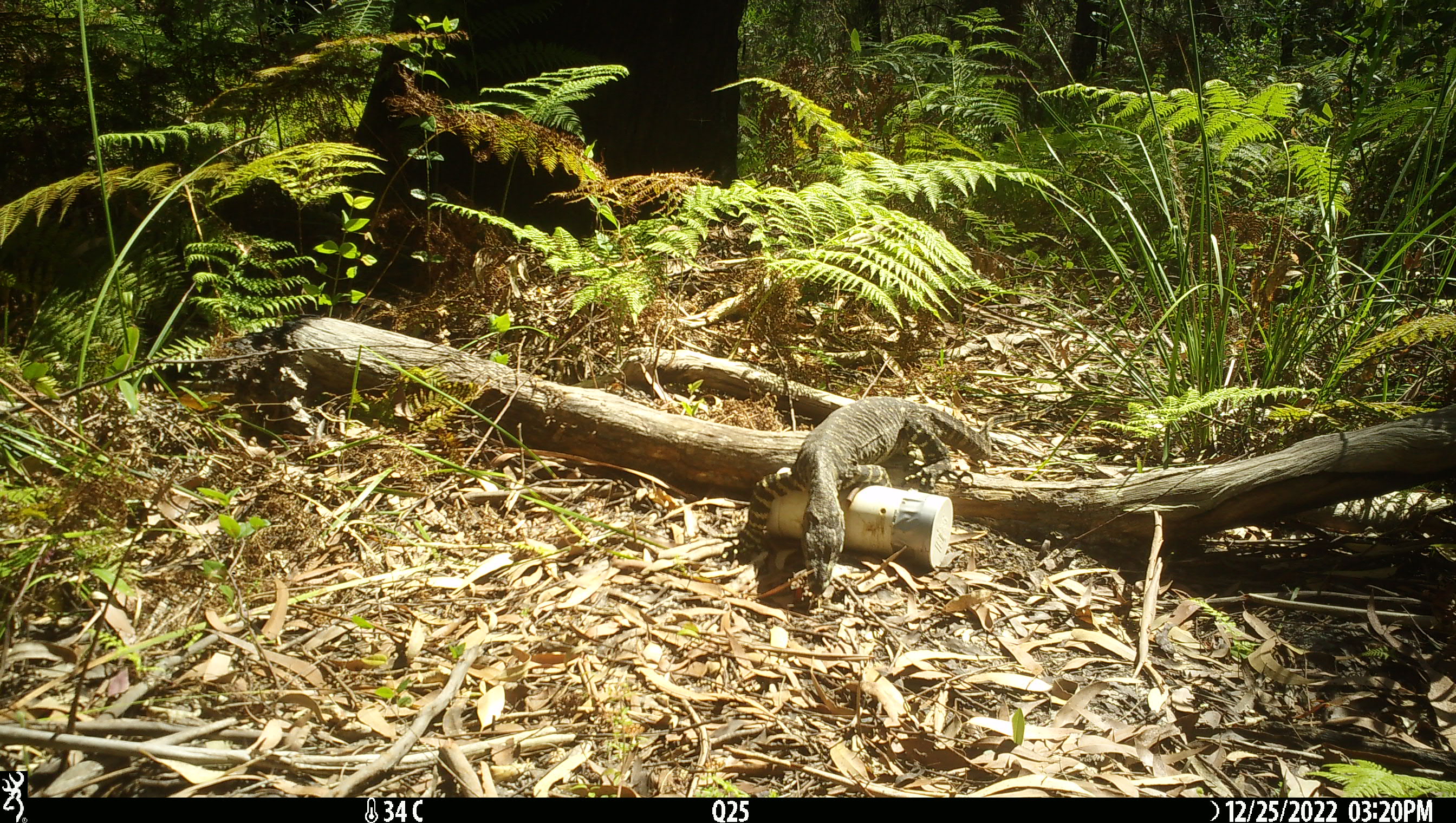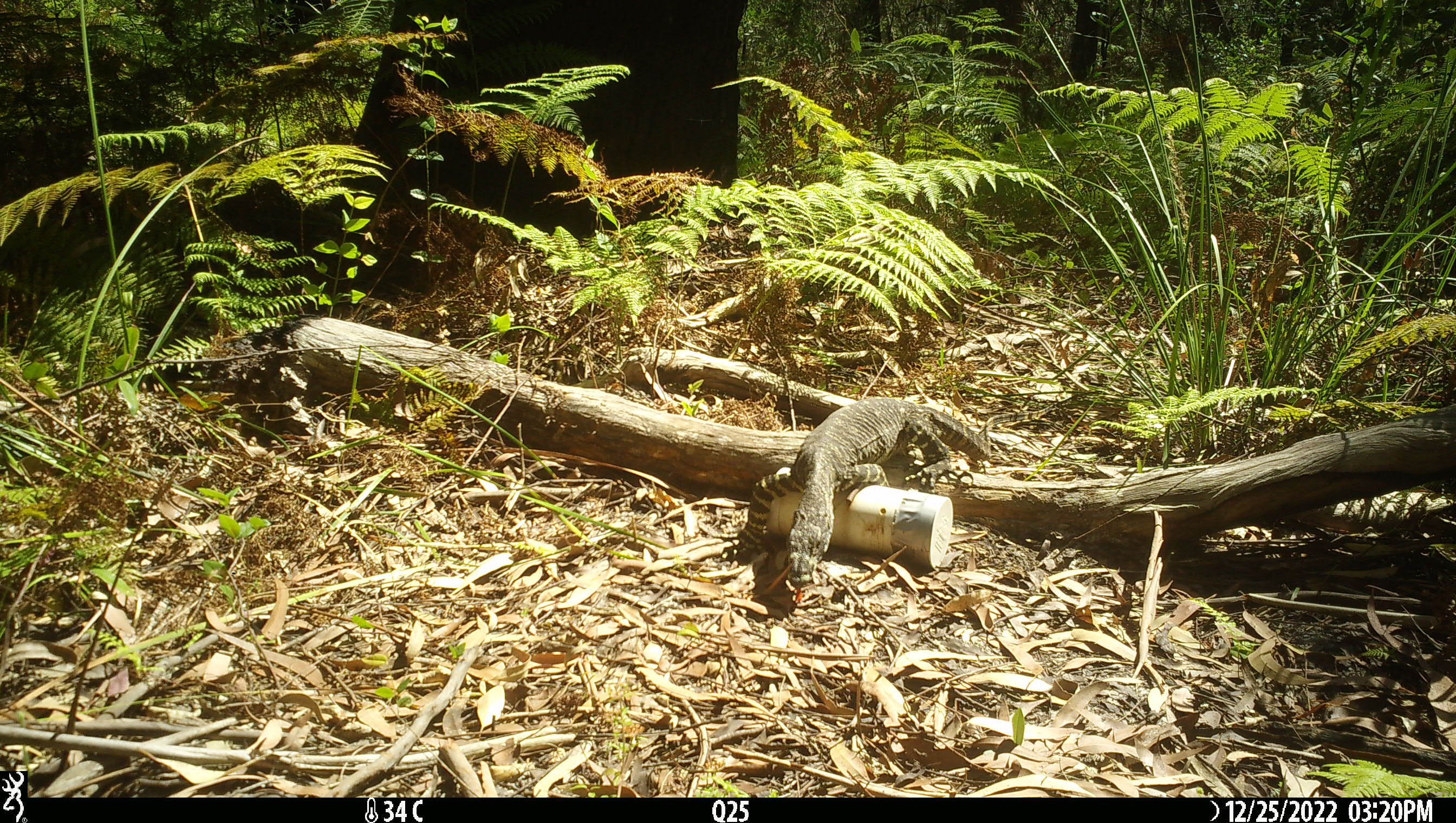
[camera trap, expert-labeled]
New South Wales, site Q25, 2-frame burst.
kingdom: Animalia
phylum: Chordata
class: Reptilia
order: Squamata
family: Varanidae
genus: Varanus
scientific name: Varanus varius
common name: lace monitor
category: goanna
Goanna (lace monitor) (Varanus varius).